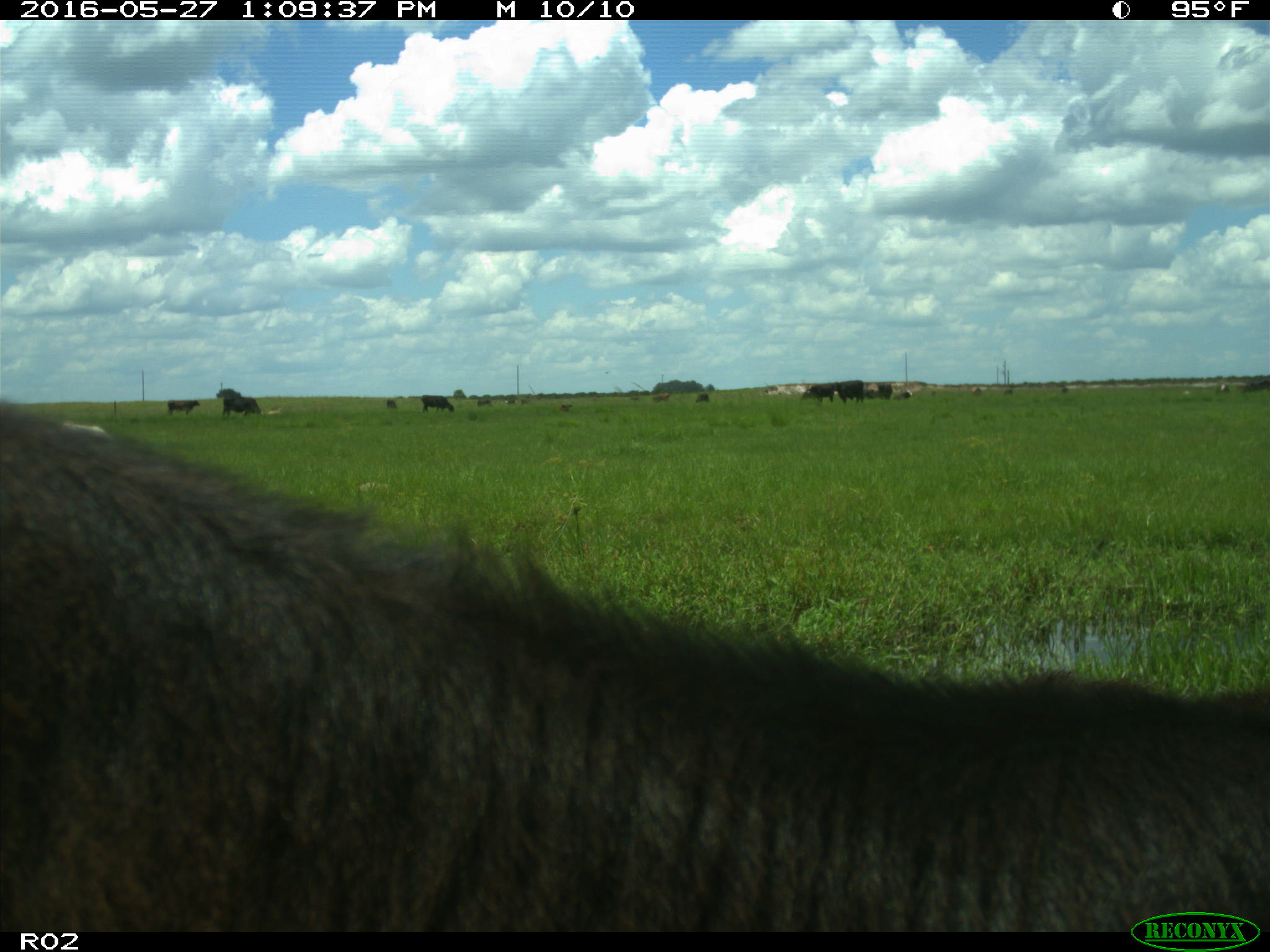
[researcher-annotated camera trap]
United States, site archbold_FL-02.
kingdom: Animalia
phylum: Chordata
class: Mammalia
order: Artiodactyla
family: Bovidae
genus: Bos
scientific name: Bos taurus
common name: domestic cow